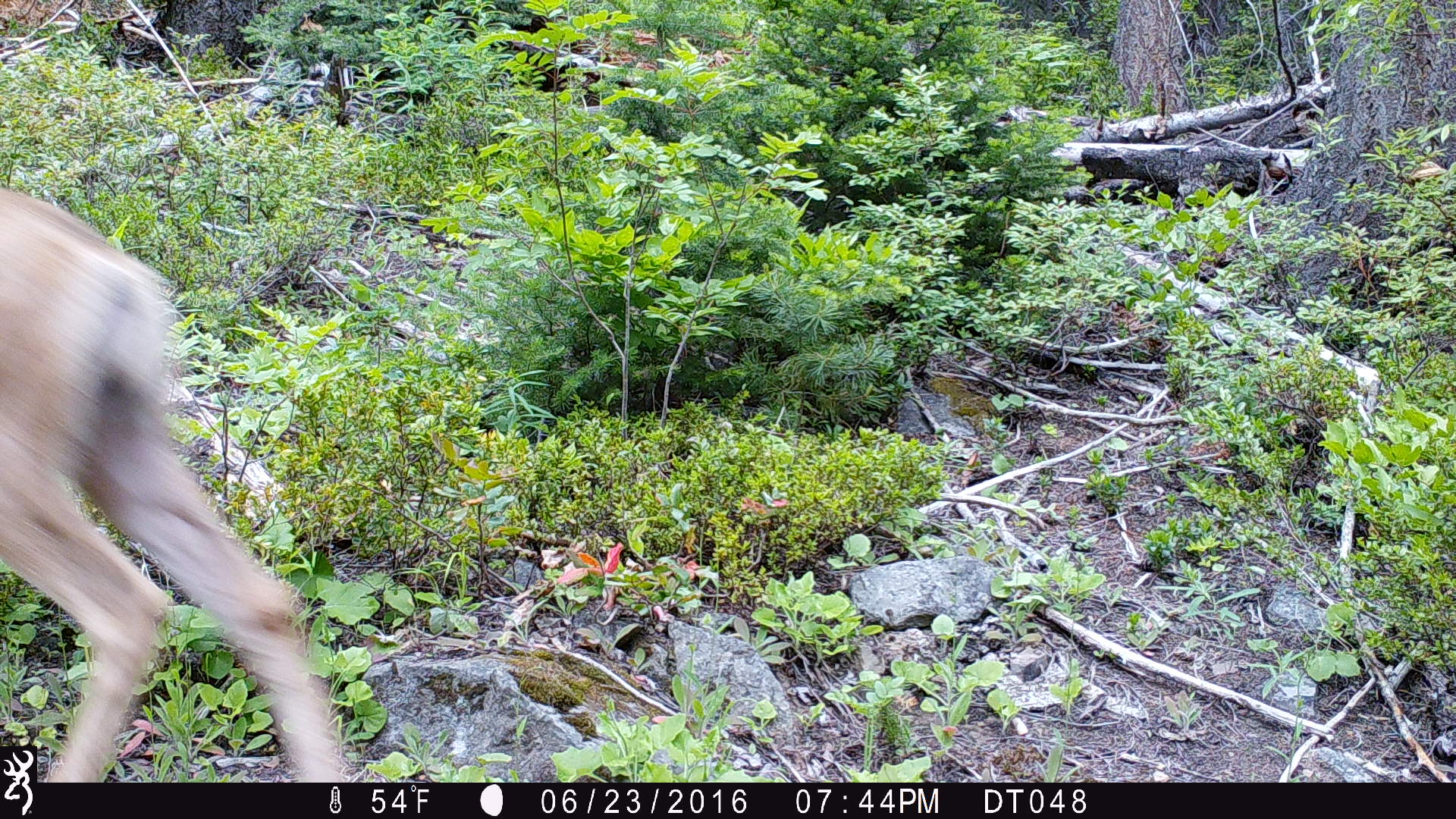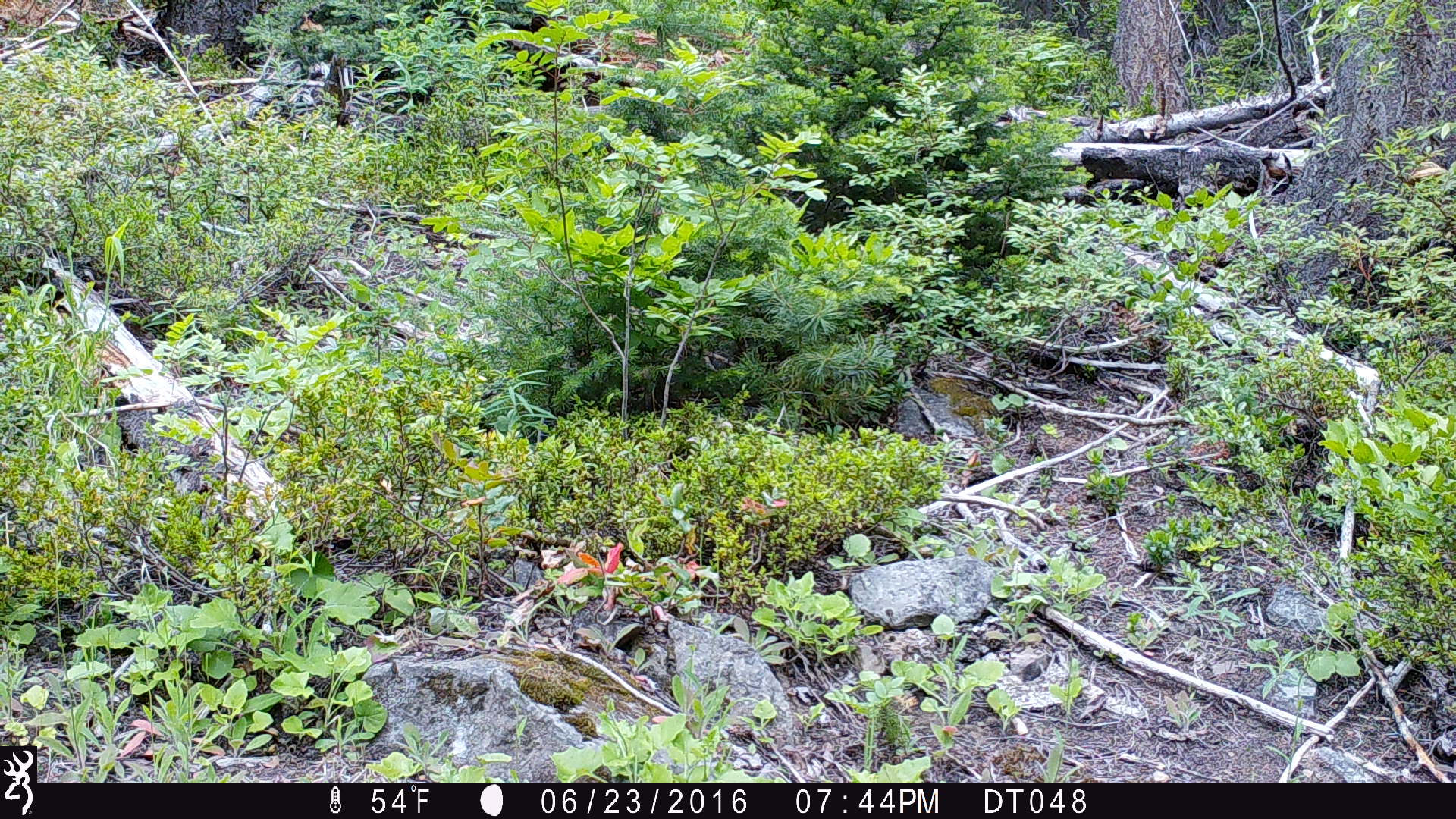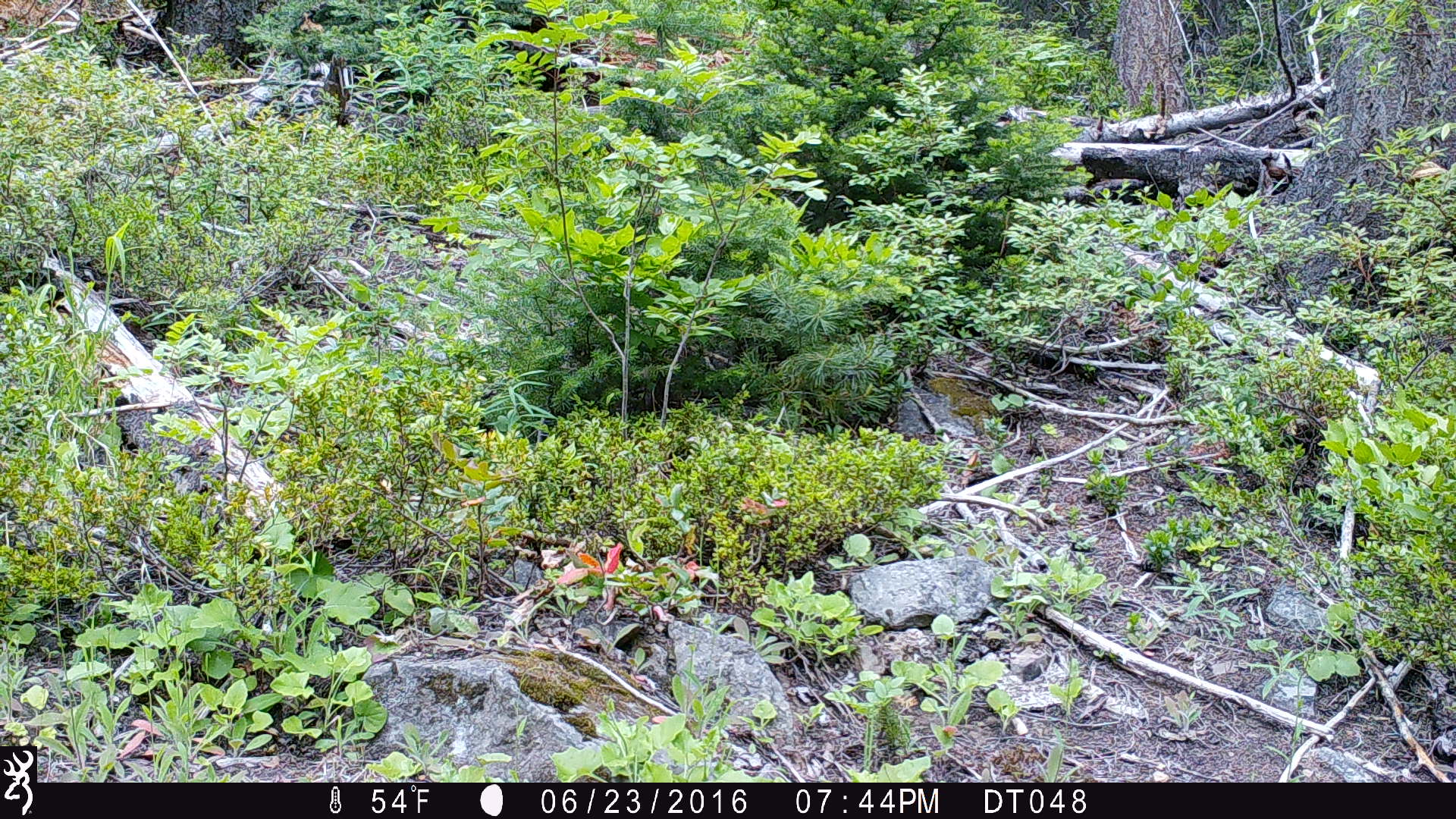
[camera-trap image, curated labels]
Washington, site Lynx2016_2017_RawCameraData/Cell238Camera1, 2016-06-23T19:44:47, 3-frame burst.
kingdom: Animalia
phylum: Chordata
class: Mammalia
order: Artiodactyla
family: Cervidae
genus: Odocoileus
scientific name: Odocoileus hemionus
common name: mule deer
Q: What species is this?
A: Odocoileus hemionus (mule deer).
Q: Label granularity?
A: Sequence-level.